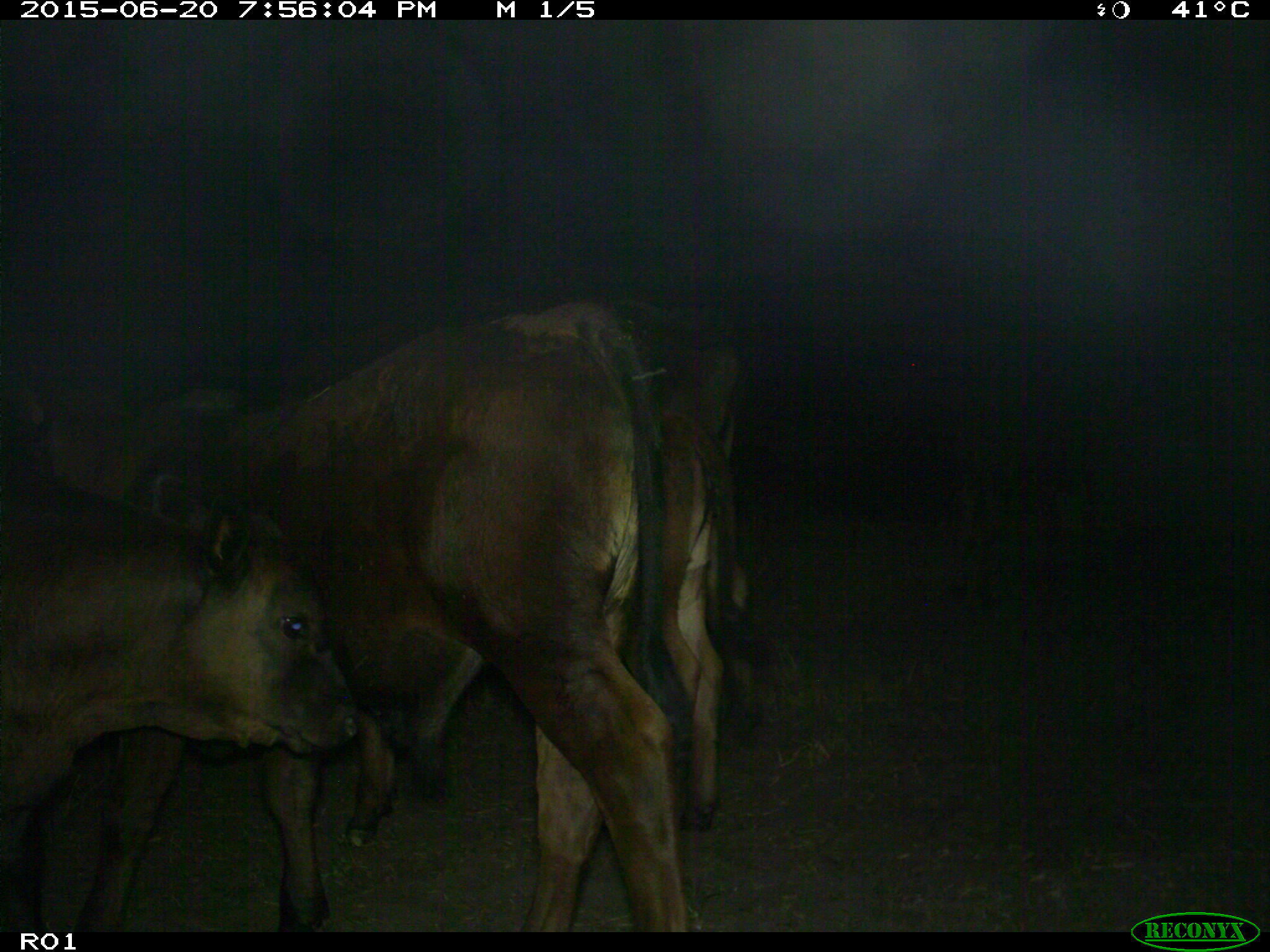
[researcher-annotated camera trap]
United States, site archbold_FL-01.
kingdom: Animalia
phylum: Chordata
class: Mammalia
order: Artiodactyla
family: Bovidae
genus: Bos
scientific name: Bos taurus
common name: domestic cow